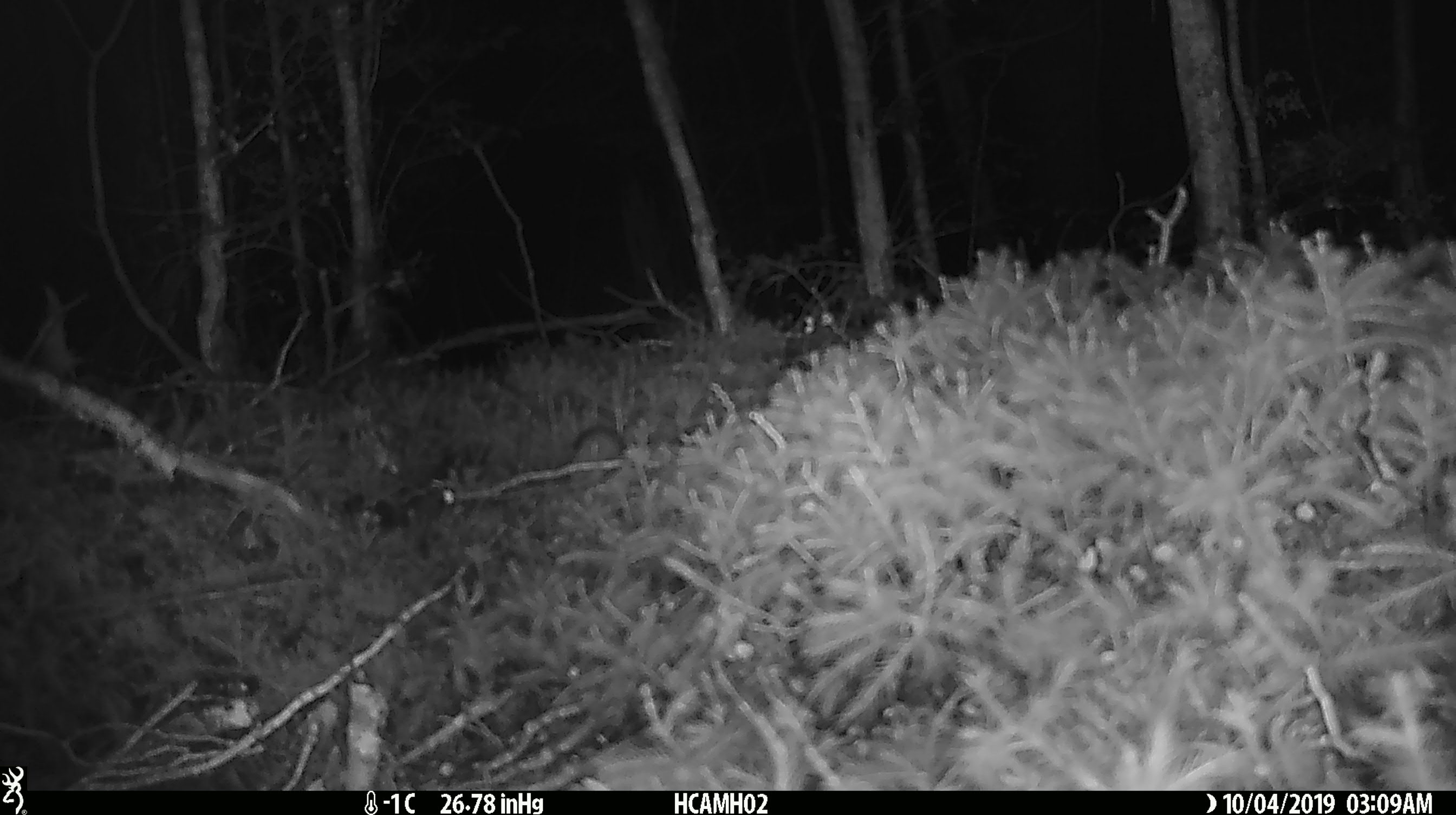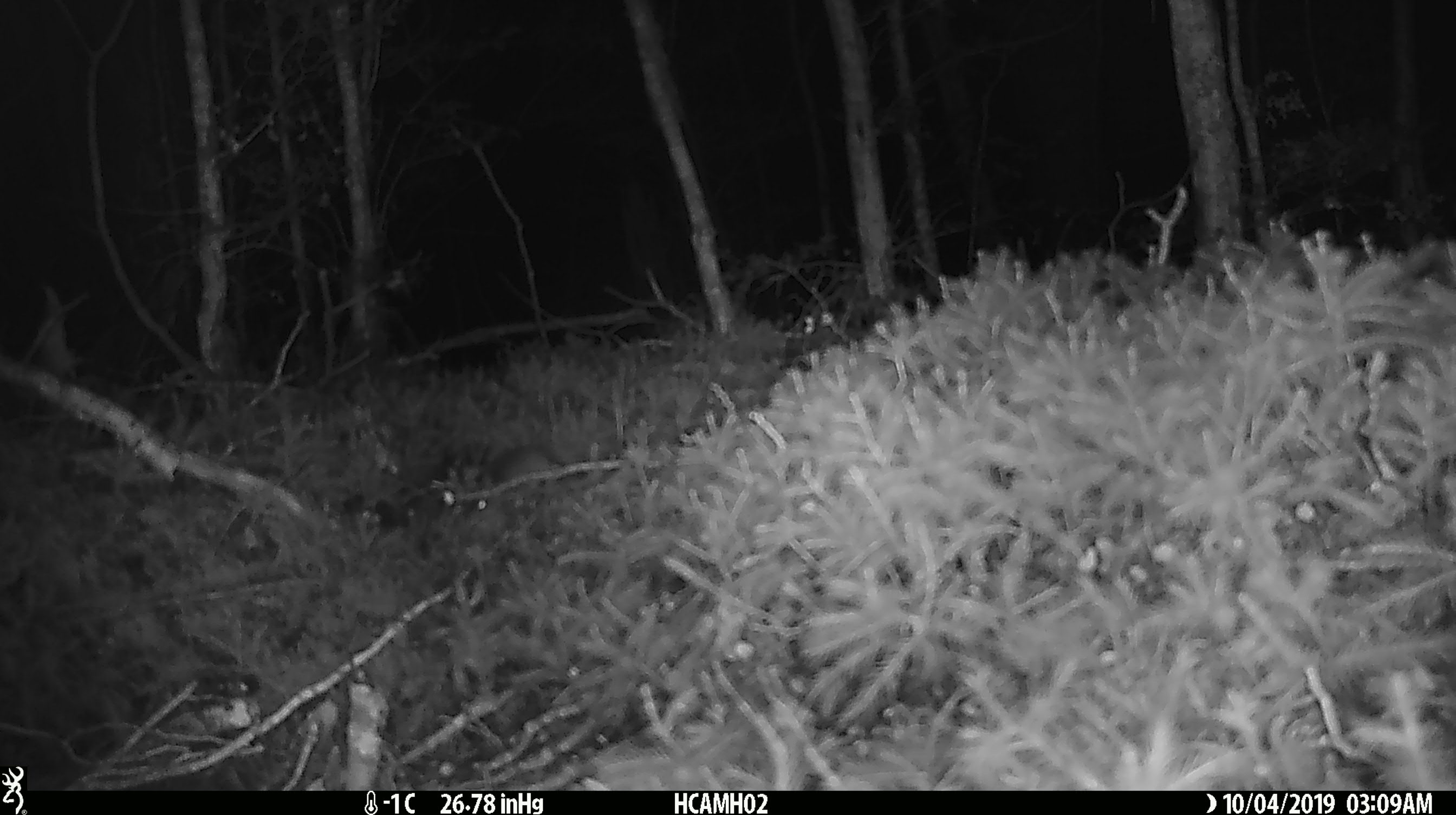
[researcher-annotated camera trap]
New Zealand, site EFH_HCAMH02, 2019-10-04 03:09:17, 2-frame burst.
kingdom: Animalia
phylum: Chordata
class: Mammalia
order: Rodentia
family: Muridae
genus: Mus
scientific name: Mus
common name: mouse